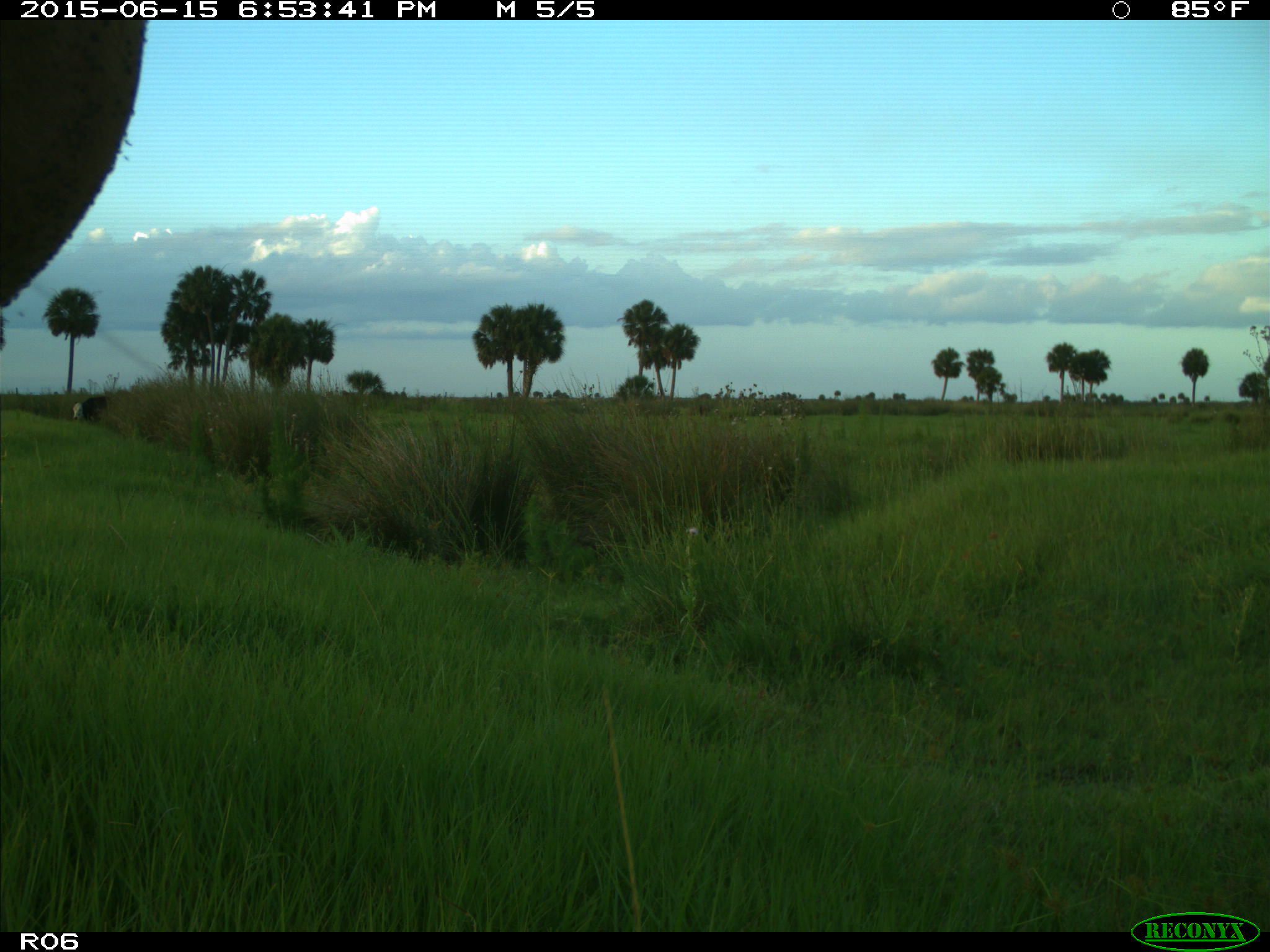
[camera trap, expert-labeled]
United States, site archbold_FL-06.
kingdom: Animalia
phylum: Chordata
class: Mammalia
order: Artiodactyla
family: Bovidae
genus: Bos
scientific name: Bos taurus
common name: domestic cow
Bos taurus (domestic cow).